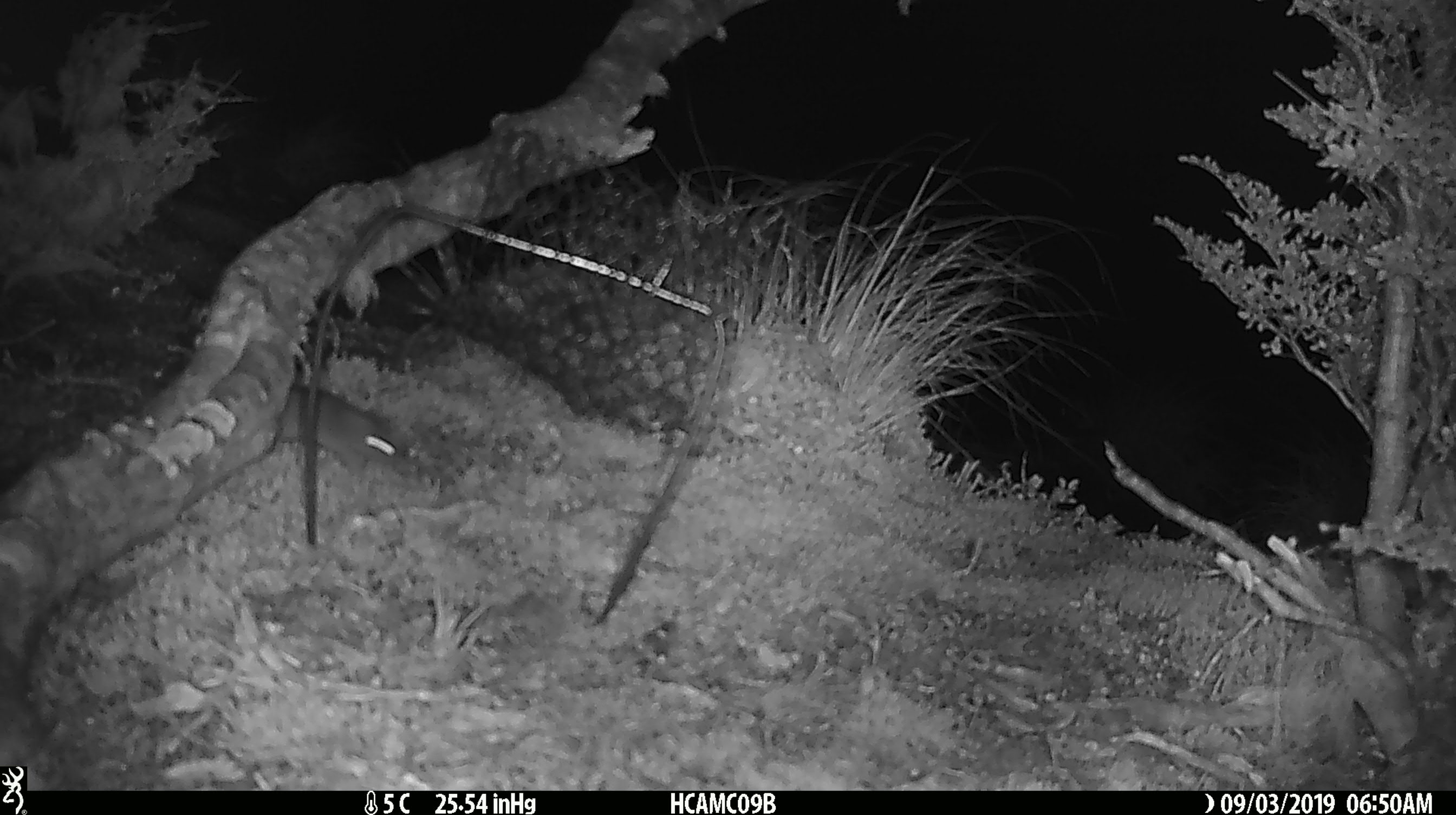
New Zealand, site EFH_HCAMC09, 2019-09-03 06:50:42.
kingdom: Animalia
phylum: Chordata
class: Mammalia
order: Rodentia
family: Muridae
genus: Mus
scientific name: Mus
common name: mouse